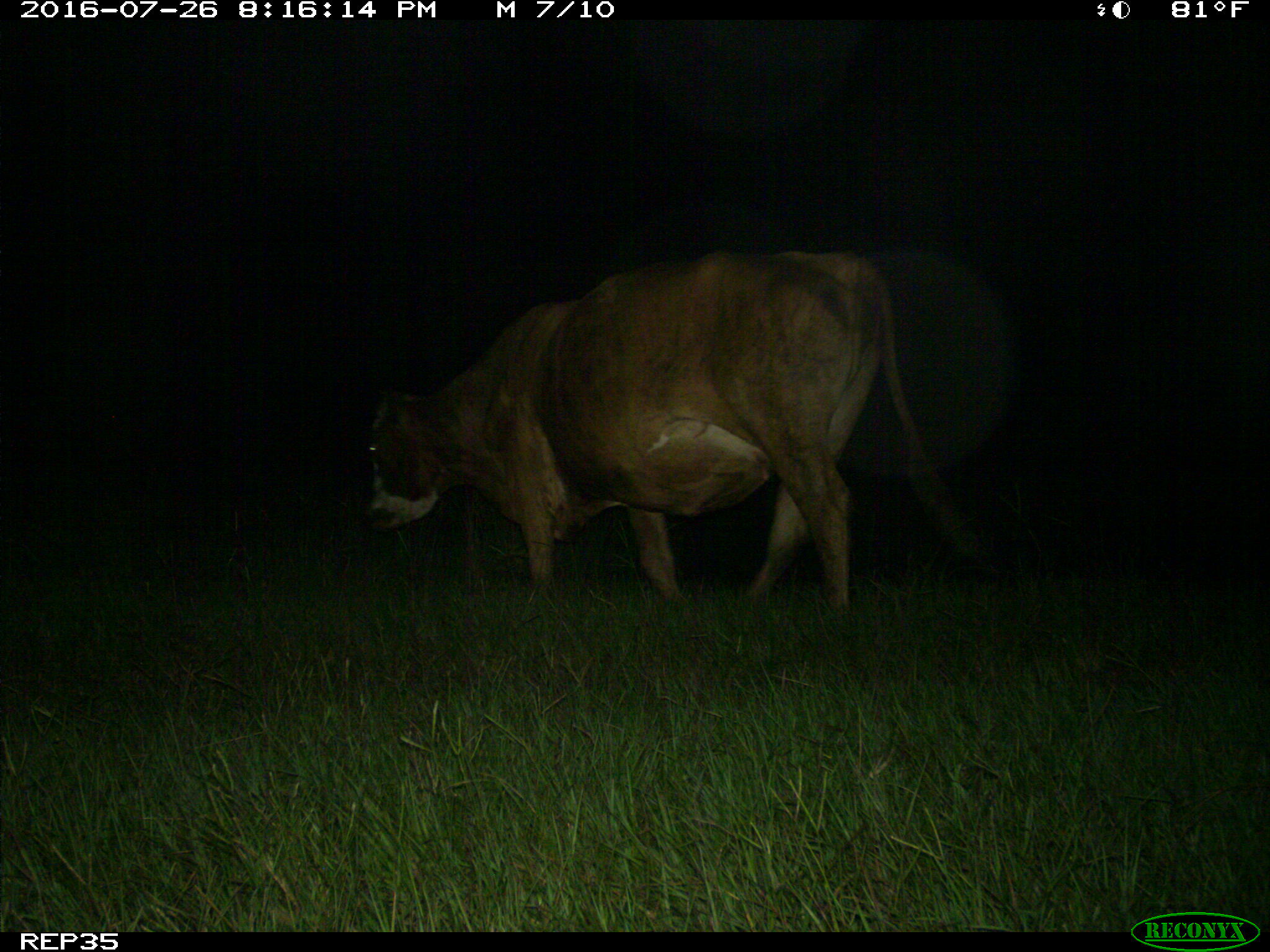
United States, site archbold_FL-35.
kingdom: Animalia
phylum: Chordata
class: Mammalia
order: Artiodactyla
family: Bovidae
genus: Bos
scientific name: Bos taurus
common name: domestic cow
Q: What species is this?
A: Bos taurus (domestic cow).